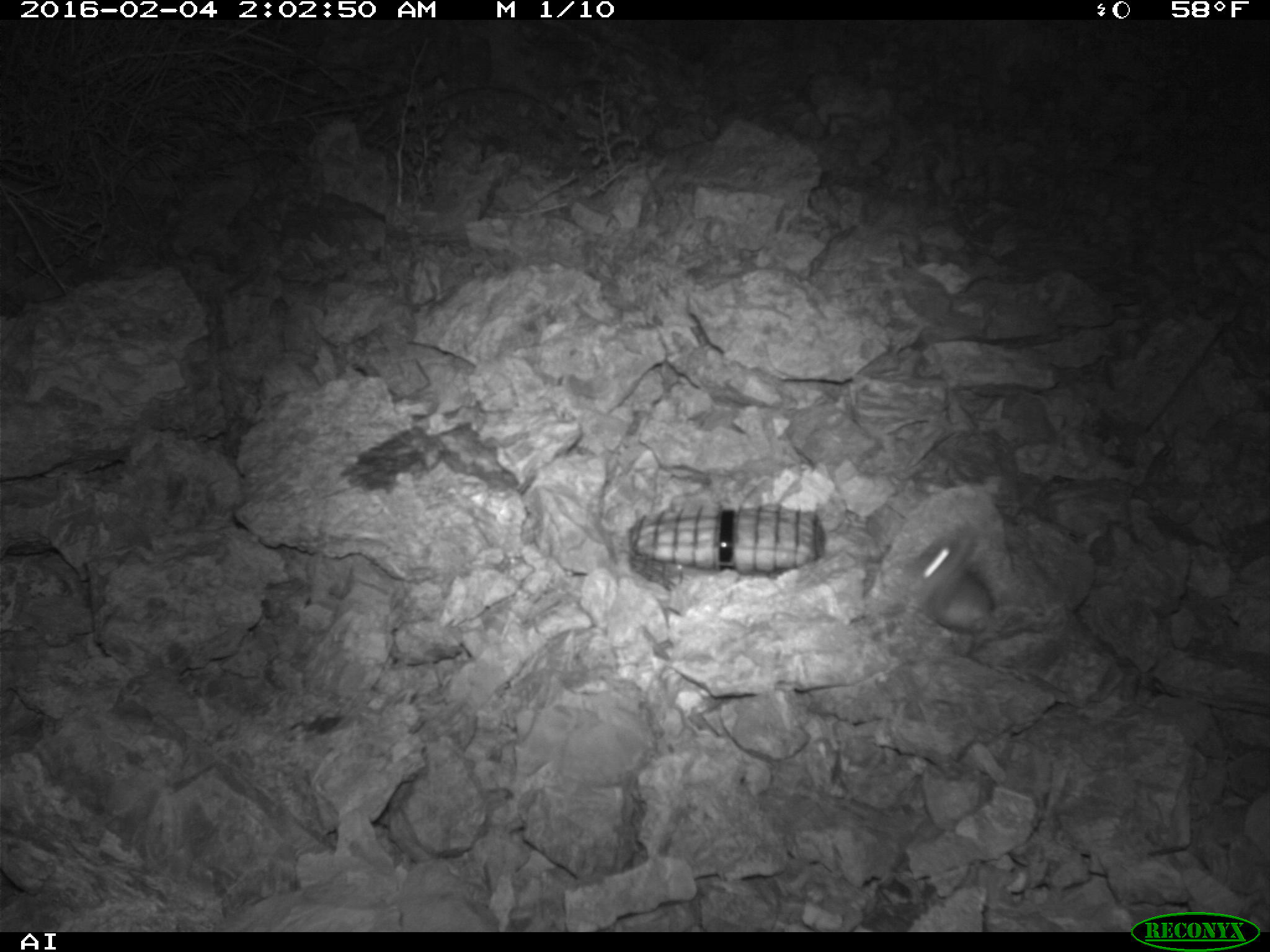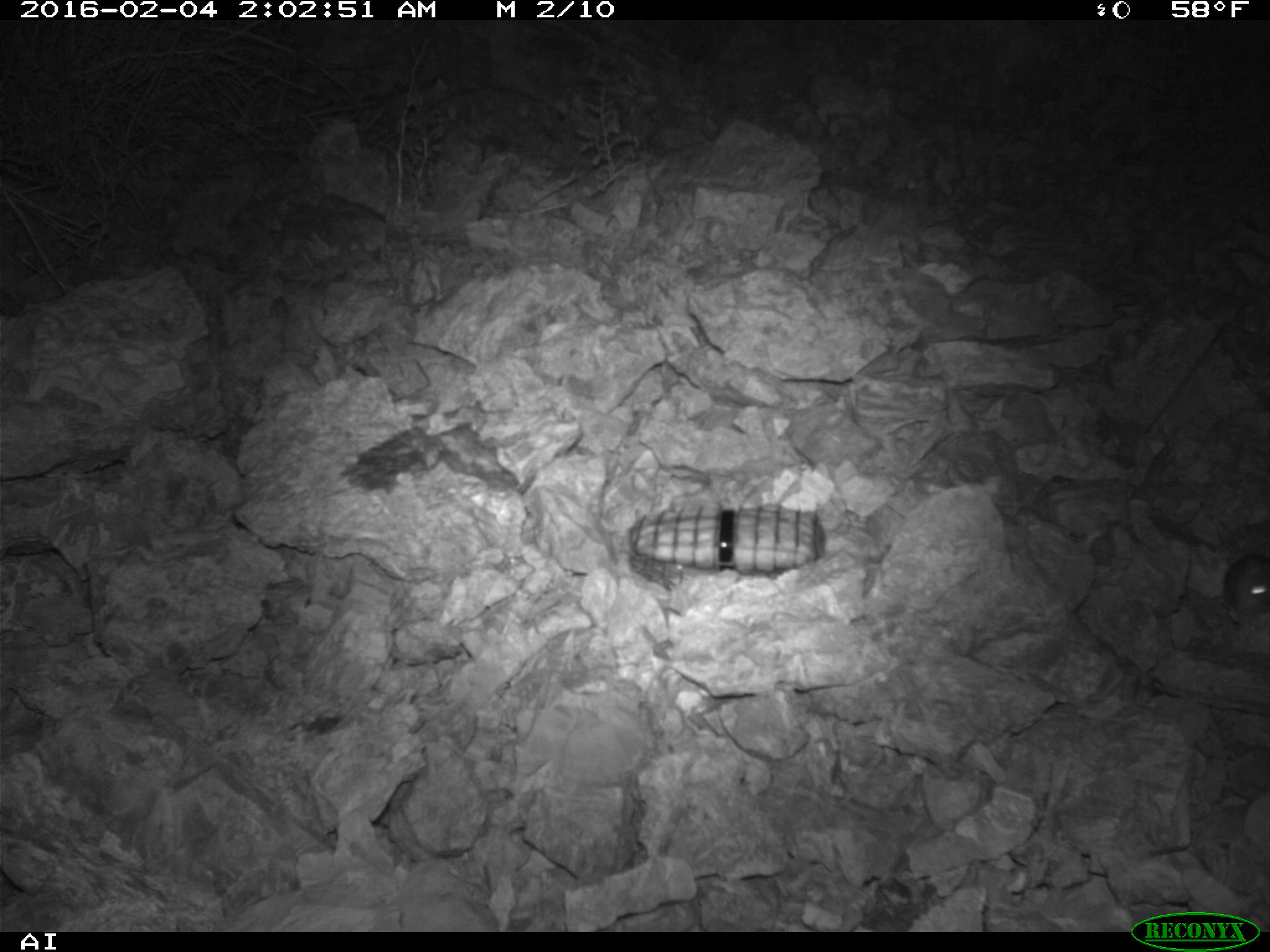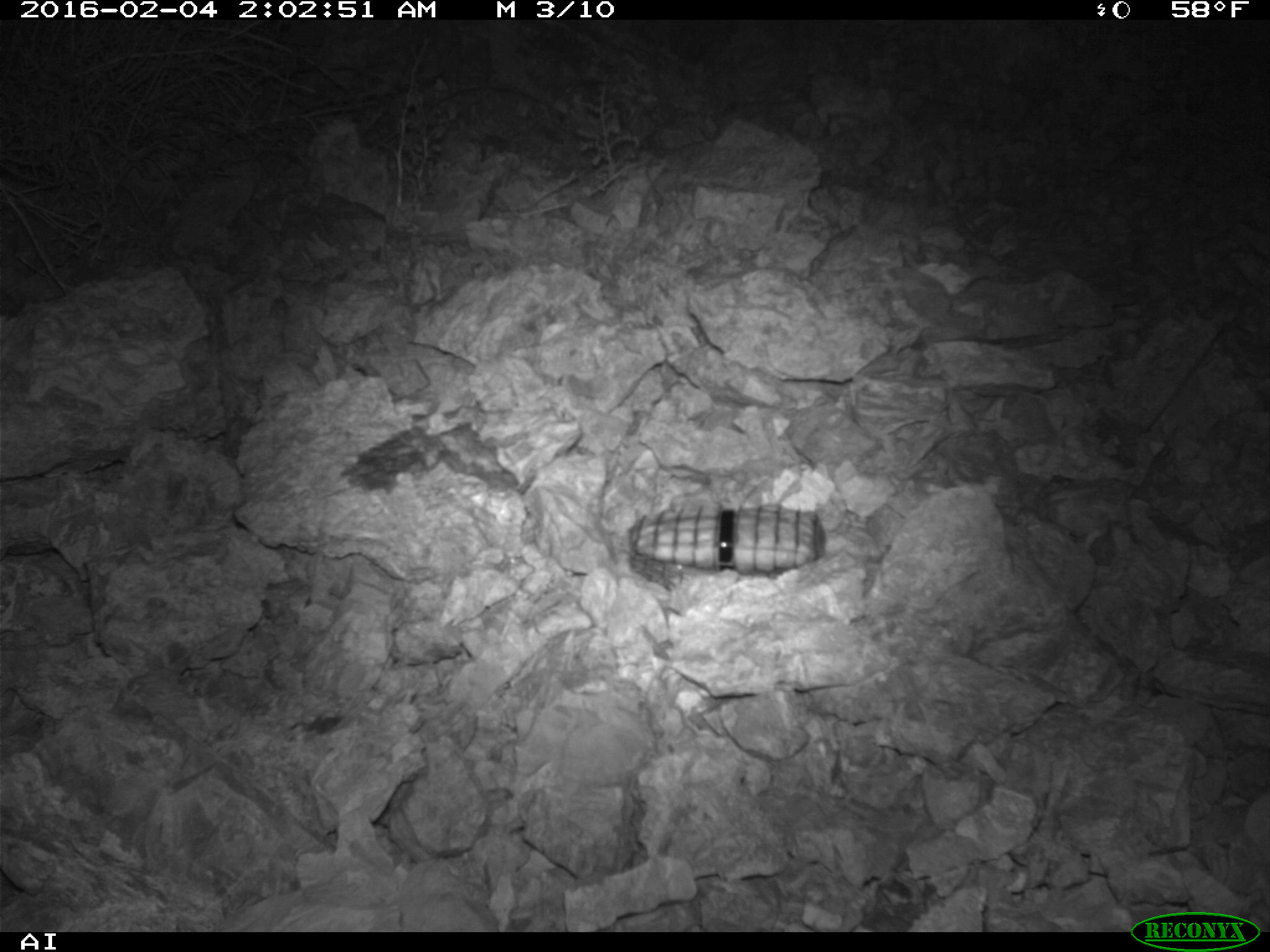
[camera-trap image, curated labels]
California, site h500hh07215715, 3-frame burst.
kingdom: Animalia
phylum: Chordata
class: Mammalia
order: Rodentia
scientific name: Rodentia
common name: rodent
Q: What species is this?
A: Rodent (Rodentia).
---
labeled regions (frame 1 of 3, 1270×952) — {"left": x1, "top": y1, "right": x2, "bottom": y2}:
rodent: {"left": 865, "top": 531, "right": 995, "bottom": 633}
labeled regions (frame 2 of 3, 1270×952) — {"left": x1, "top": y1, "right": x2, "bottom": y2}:
rodent: {"left": 1176, "top": 554, "right": 1269, "bottom": 621}